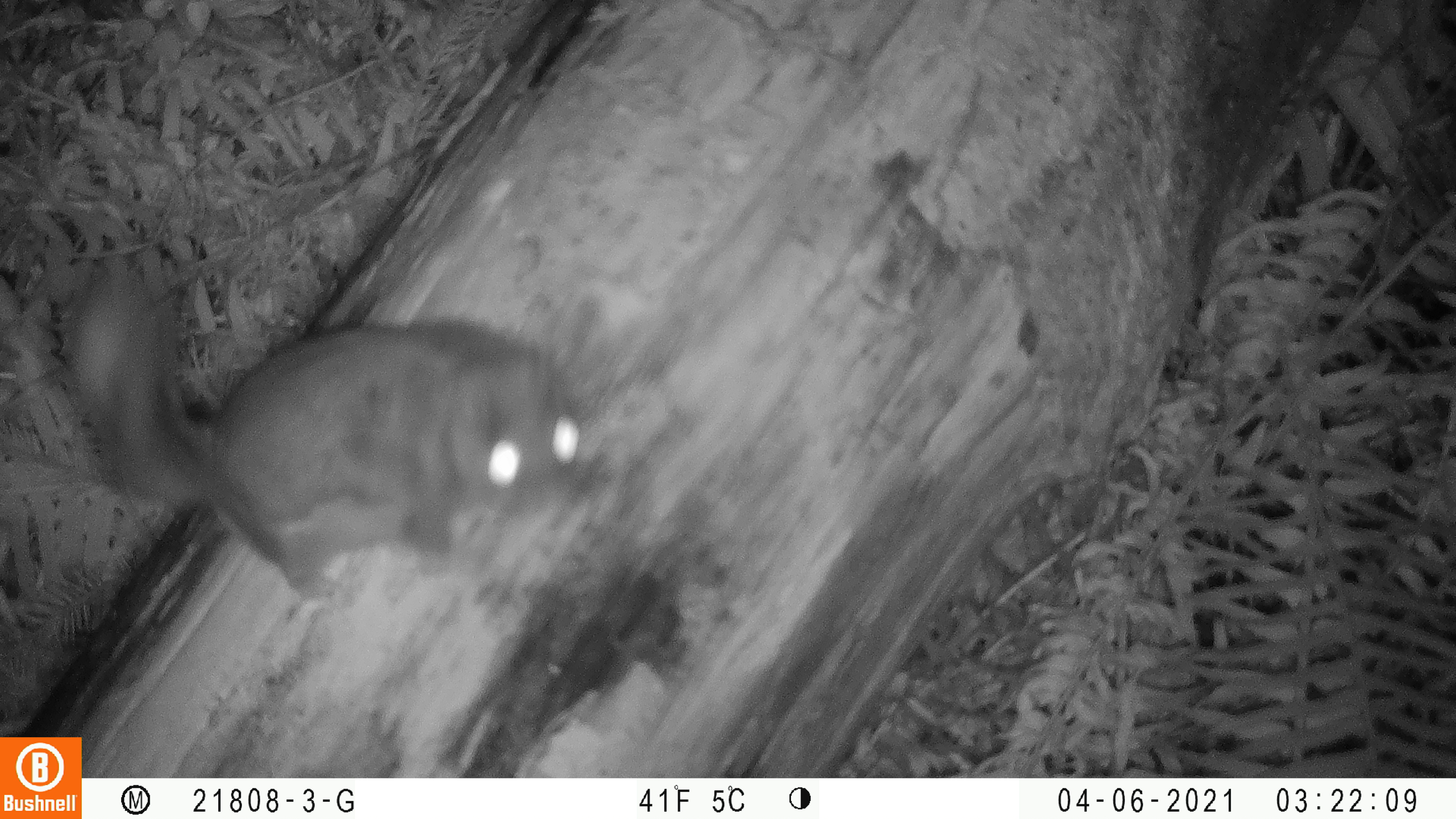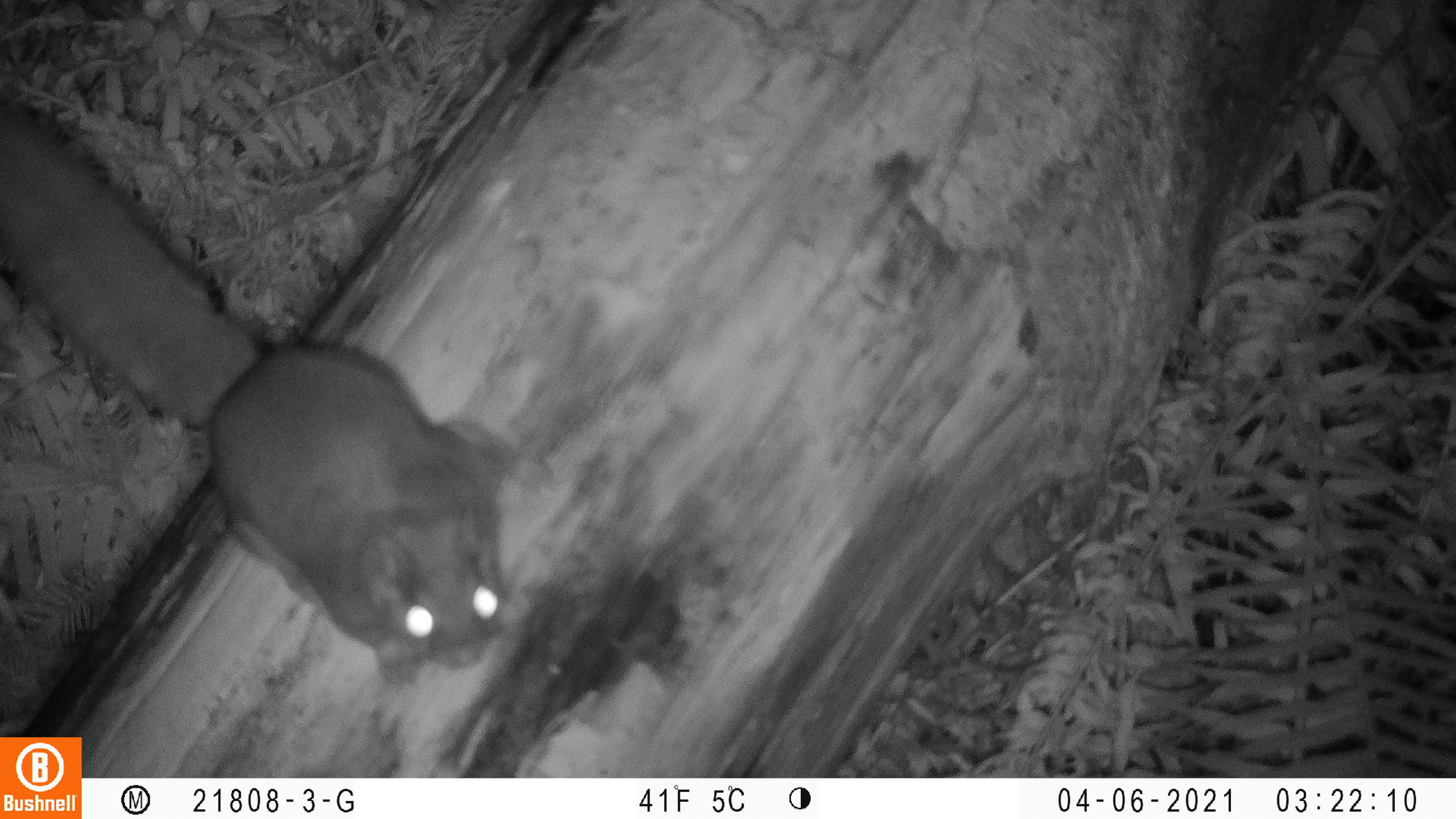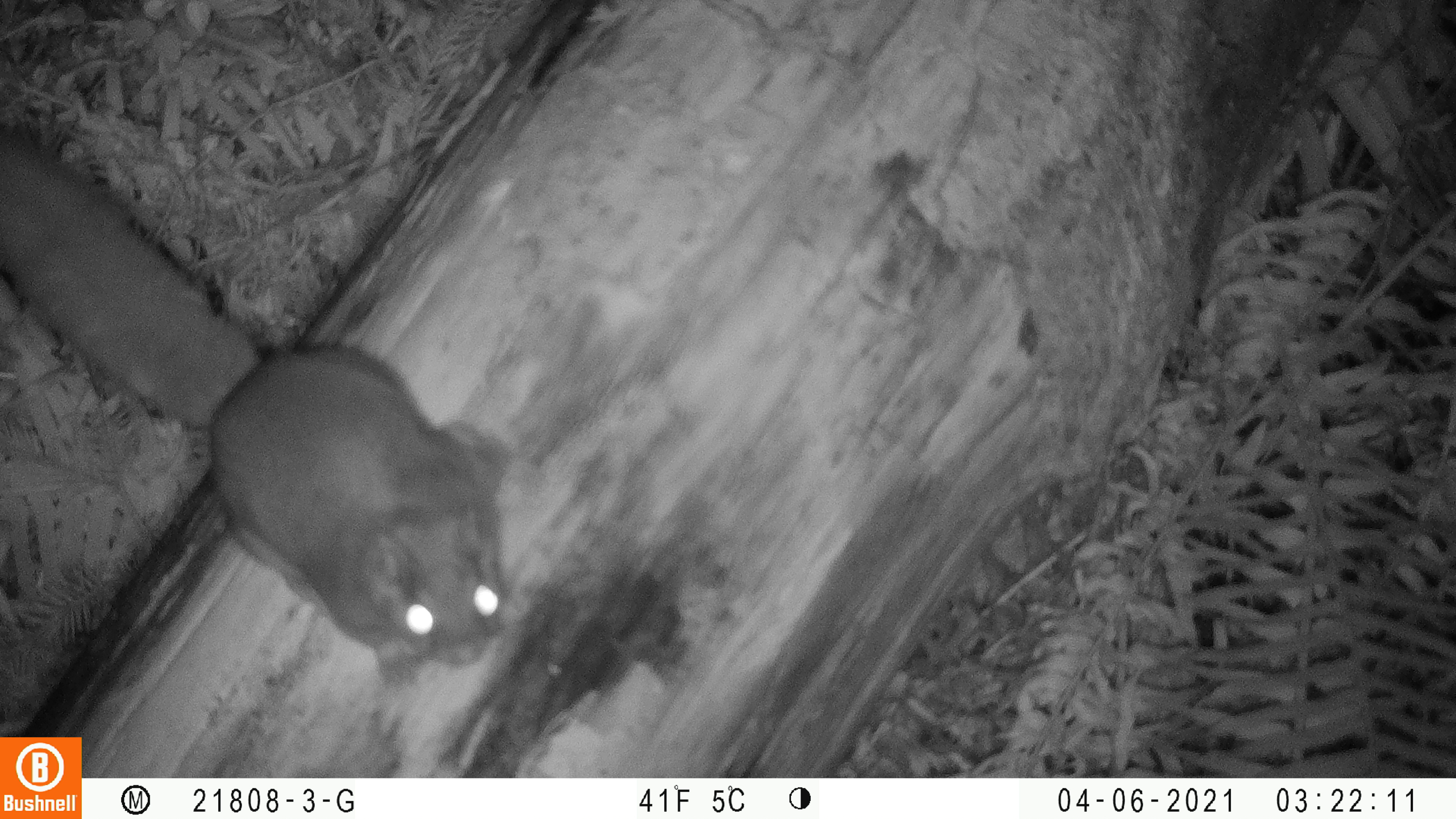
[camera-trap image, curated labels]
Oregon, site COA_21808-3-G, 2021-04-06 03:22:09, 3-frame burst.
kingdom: Animalia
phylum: Chordata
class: Mammalia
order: Rodentia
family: Sciuridae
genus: Glaucomys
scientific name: Glaucomys oregonensis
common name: humboldt's flying squirrel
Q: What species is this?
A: Humboldt's flying squirrel (Glaucomys oregonensis).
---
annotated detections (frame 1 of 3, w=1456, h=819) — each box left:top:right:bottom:
humboldt's flying squirrel: 59:266:597:612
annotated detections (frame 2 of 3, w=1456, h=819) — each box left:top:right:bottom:
humboldt's flying squirrel: 1:96:526:693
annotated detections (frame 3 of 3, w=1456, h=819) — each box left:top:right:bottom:
humboldt's flying squirrel: 3:122:523:699